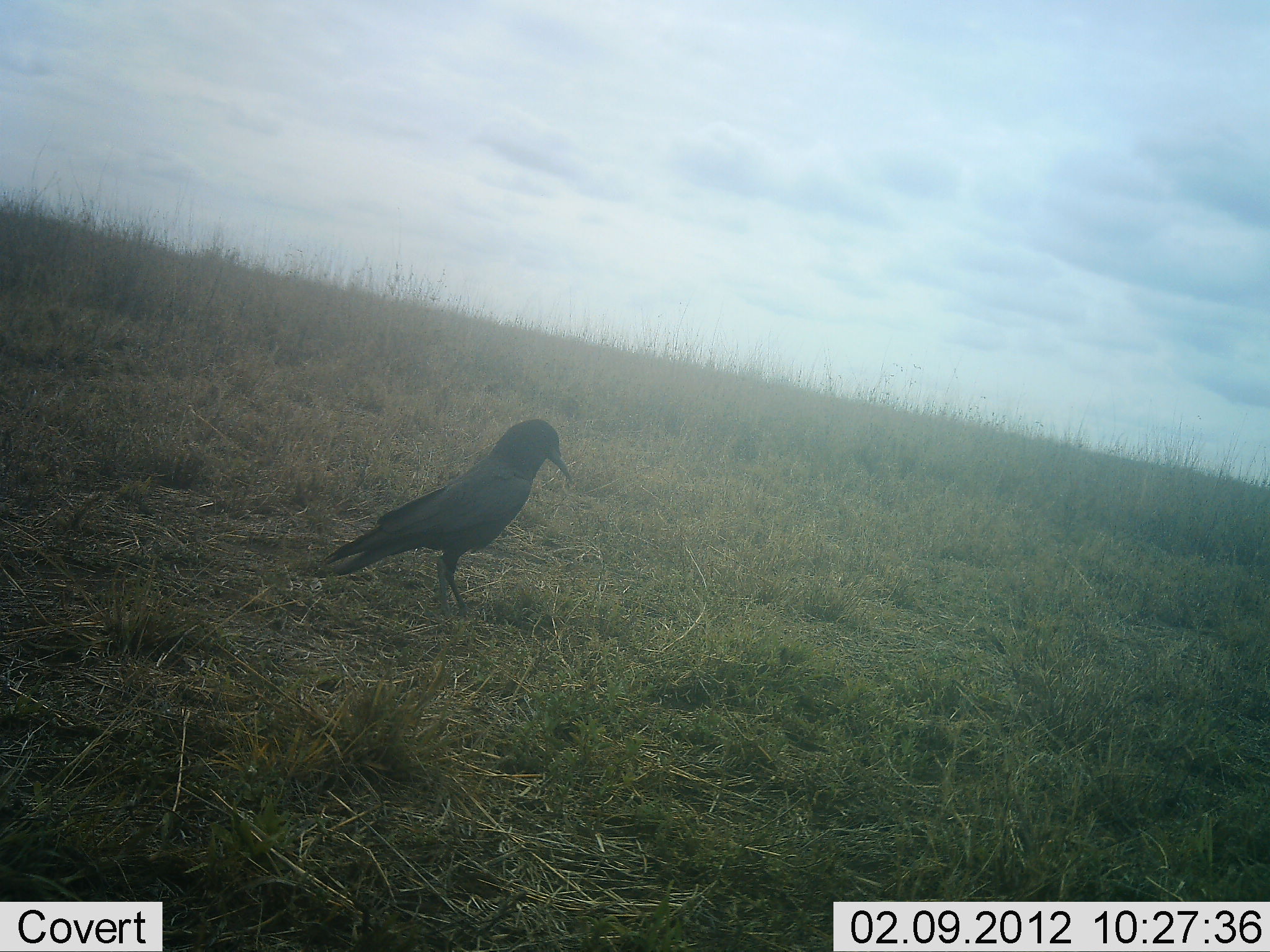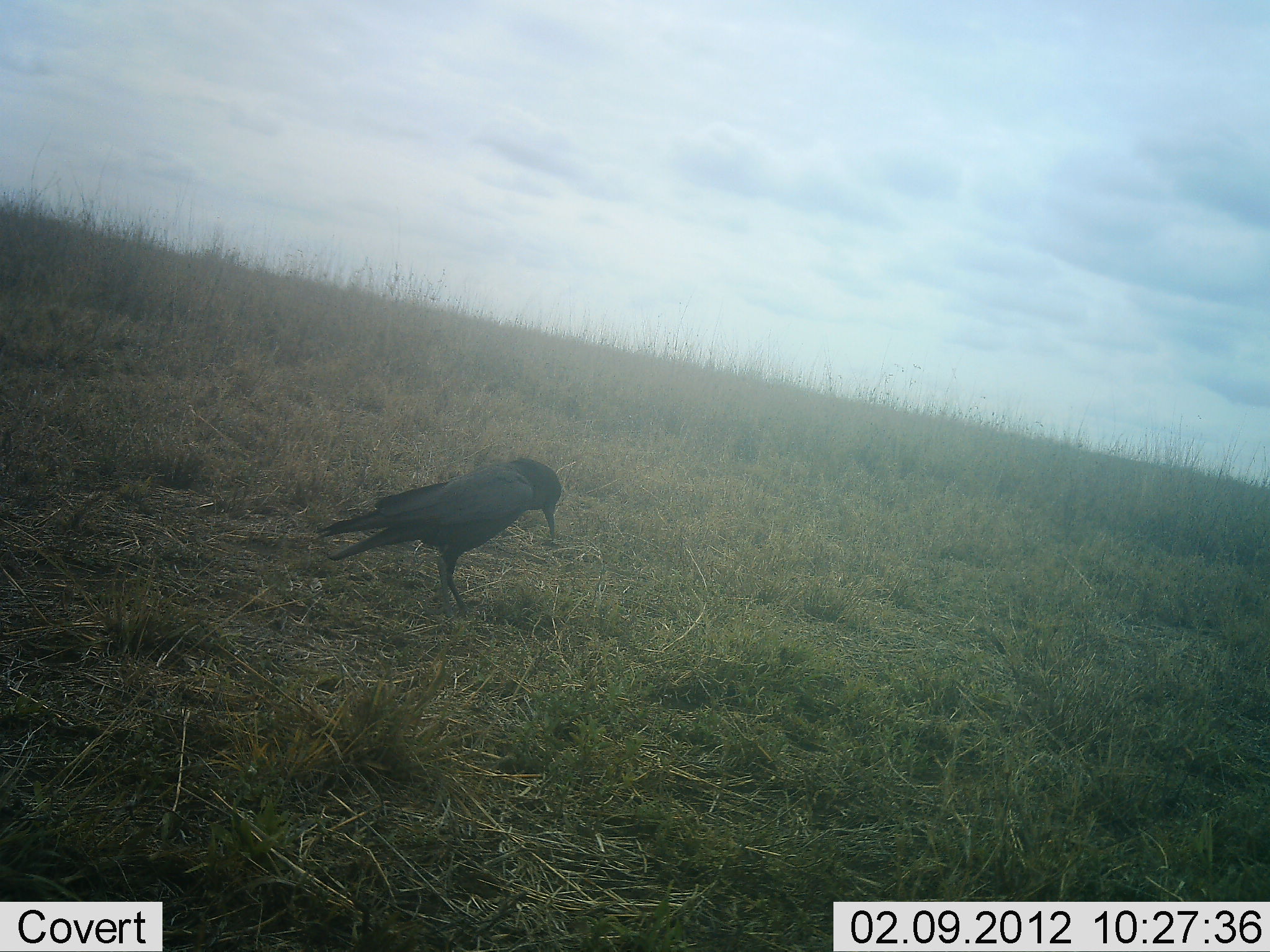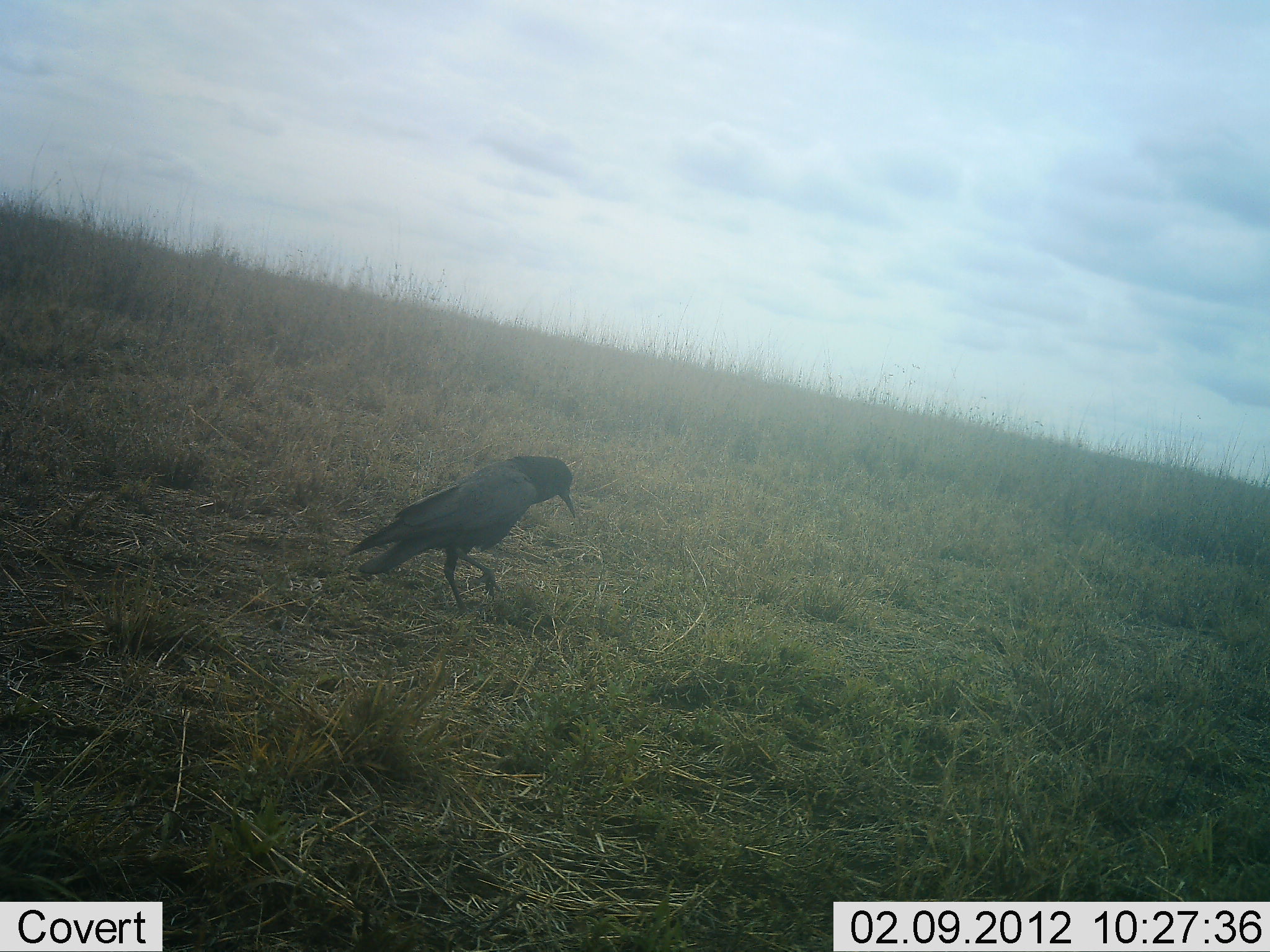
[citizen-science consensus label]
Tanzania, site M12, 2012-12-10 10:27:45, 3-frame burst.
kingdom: Animalia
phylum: Chordata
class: Aves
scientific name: Aves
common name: bird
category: otherbird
Otherbird (bird) (Aves), count 1. Behavior (volunteer vote fractions): standing 62%, resting 0%, moving 27%, interacting 0%. Young present (vote fraction): 4%. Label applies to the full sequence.